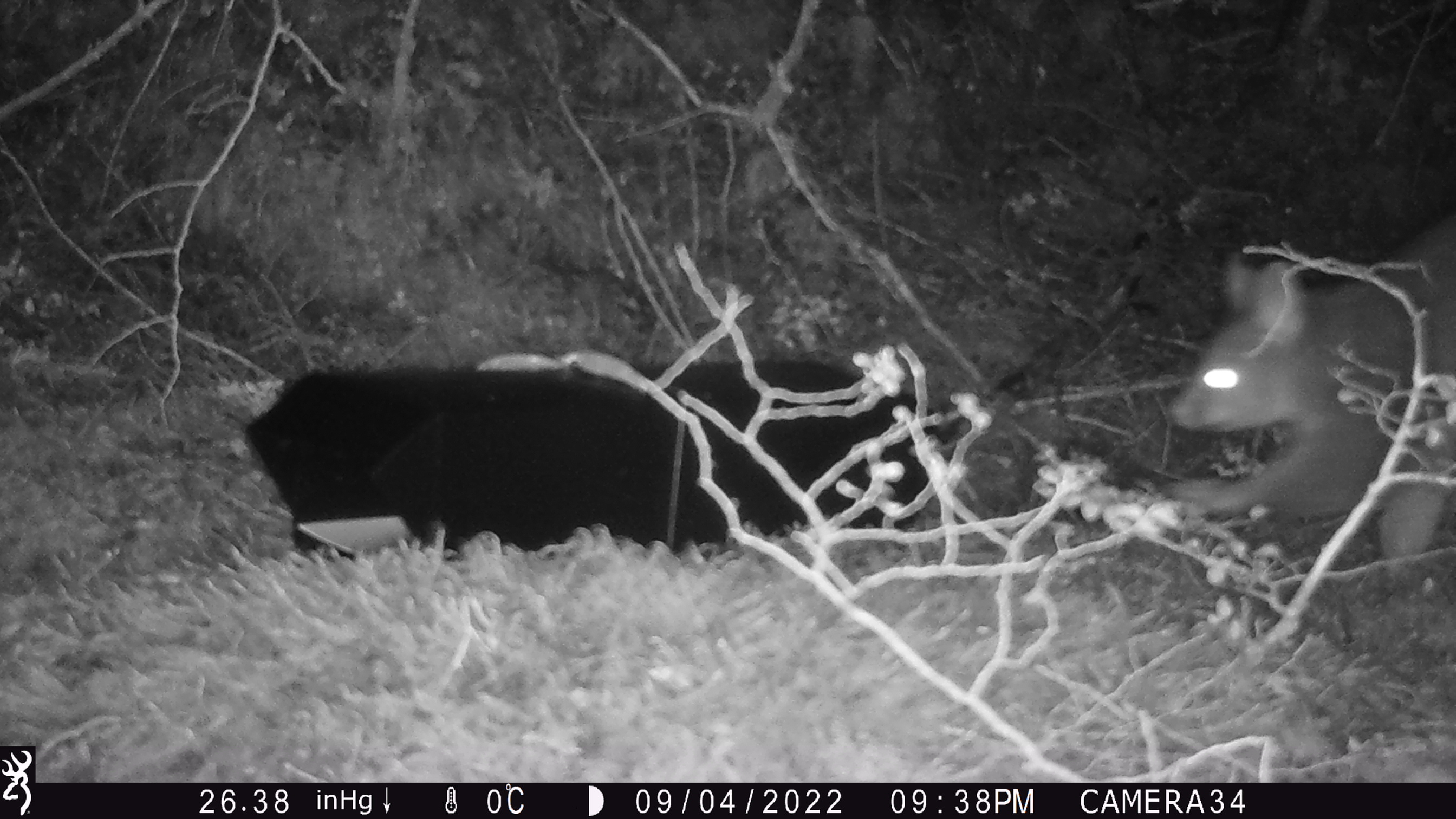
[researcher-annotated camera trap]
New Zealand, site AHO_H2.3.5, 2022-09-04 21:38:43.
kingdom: Animalia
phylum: Chordata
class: Mammalia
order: Diprotodontia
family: Phalangeridae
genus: Trichosurus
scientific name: Trichosurus vulpecula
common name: common brushtail possum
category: possum